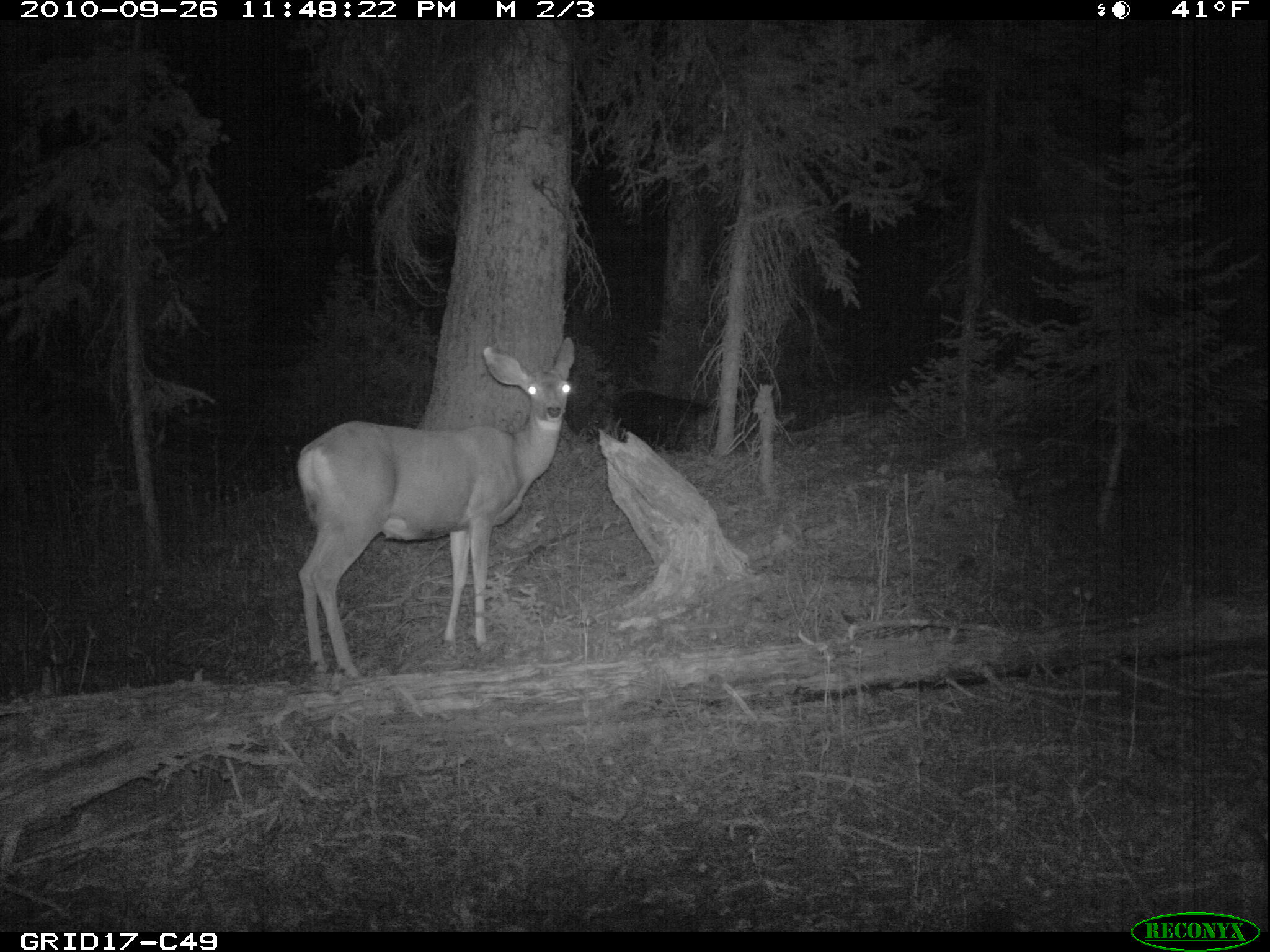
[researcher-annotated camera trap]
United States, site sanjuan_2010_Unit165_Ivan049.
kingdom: Animalia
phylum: Chordata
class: Mammalia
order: Artiodactyla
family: Cervidae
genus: Odocoileus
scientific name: Odocoileus hemionus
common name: mule deer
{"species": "Odocoileus hemionus (mule deer)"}